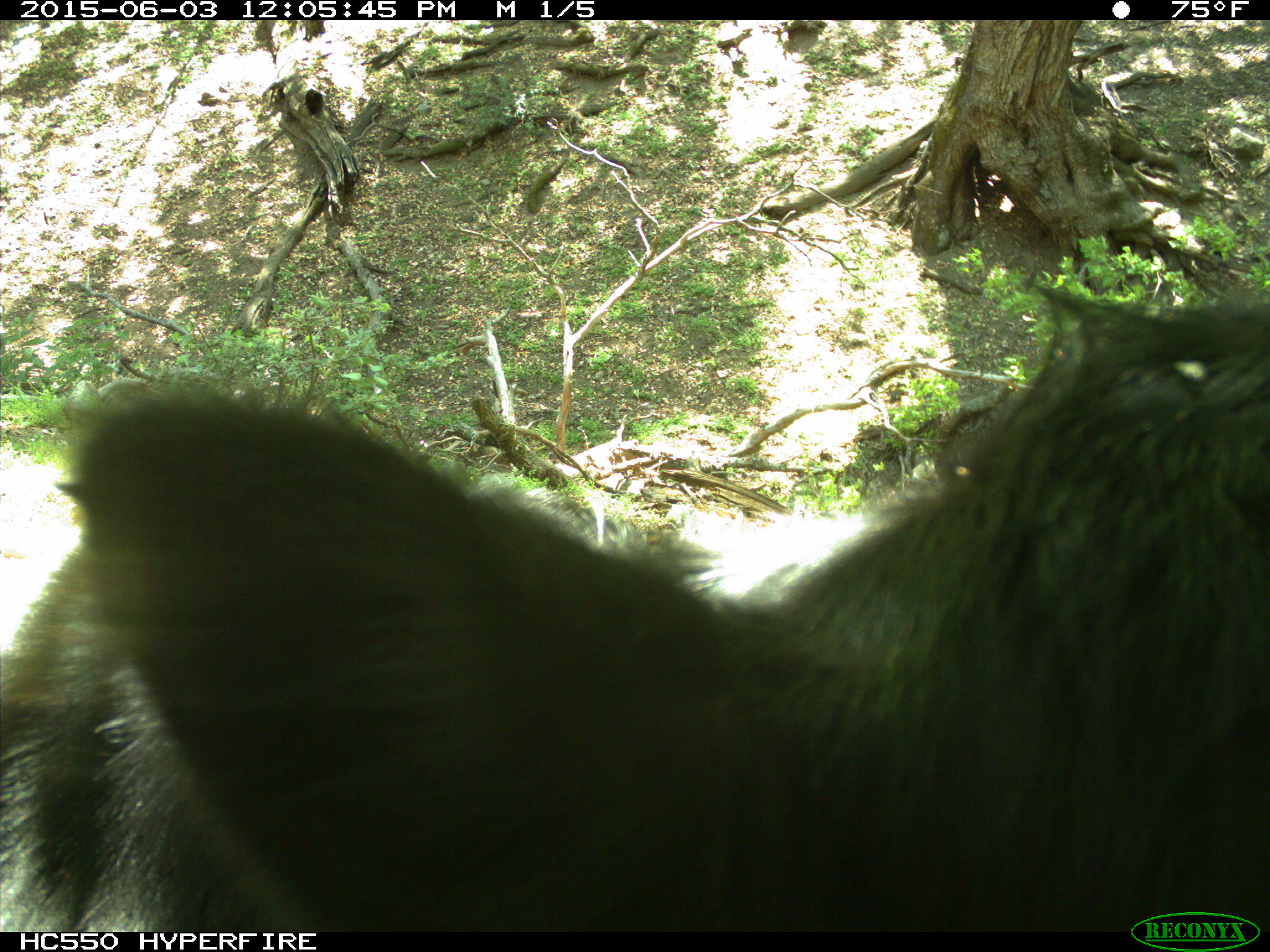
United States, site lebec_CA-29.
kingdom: Animalia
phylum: Chordata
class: Mammalia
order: Artiodactyla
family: Bovidae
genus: Bos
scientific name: Bos taurus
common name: domestic cow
Bos taurus (domestic cow).